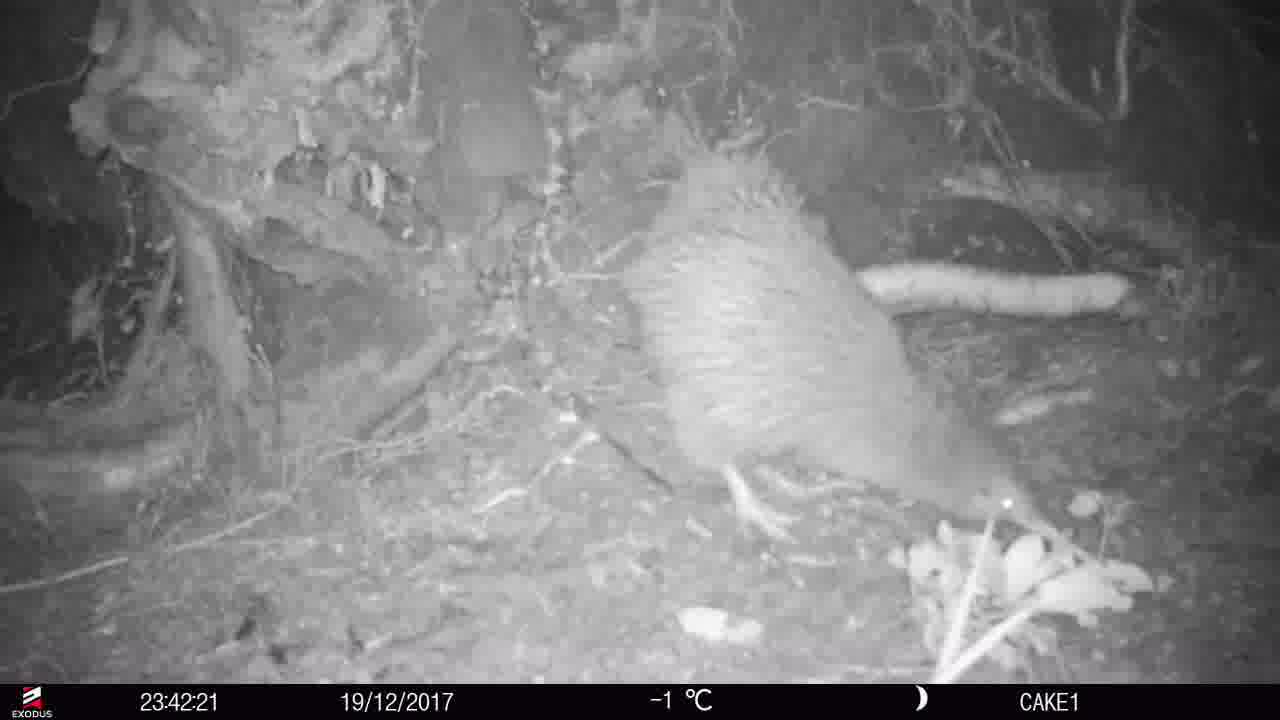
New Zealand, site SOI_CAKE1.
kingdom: Animalia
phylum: Chordata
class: Aves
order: Apterygiformes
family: Apterygidae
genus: Apteryx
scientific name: Apteryx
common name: kiwi